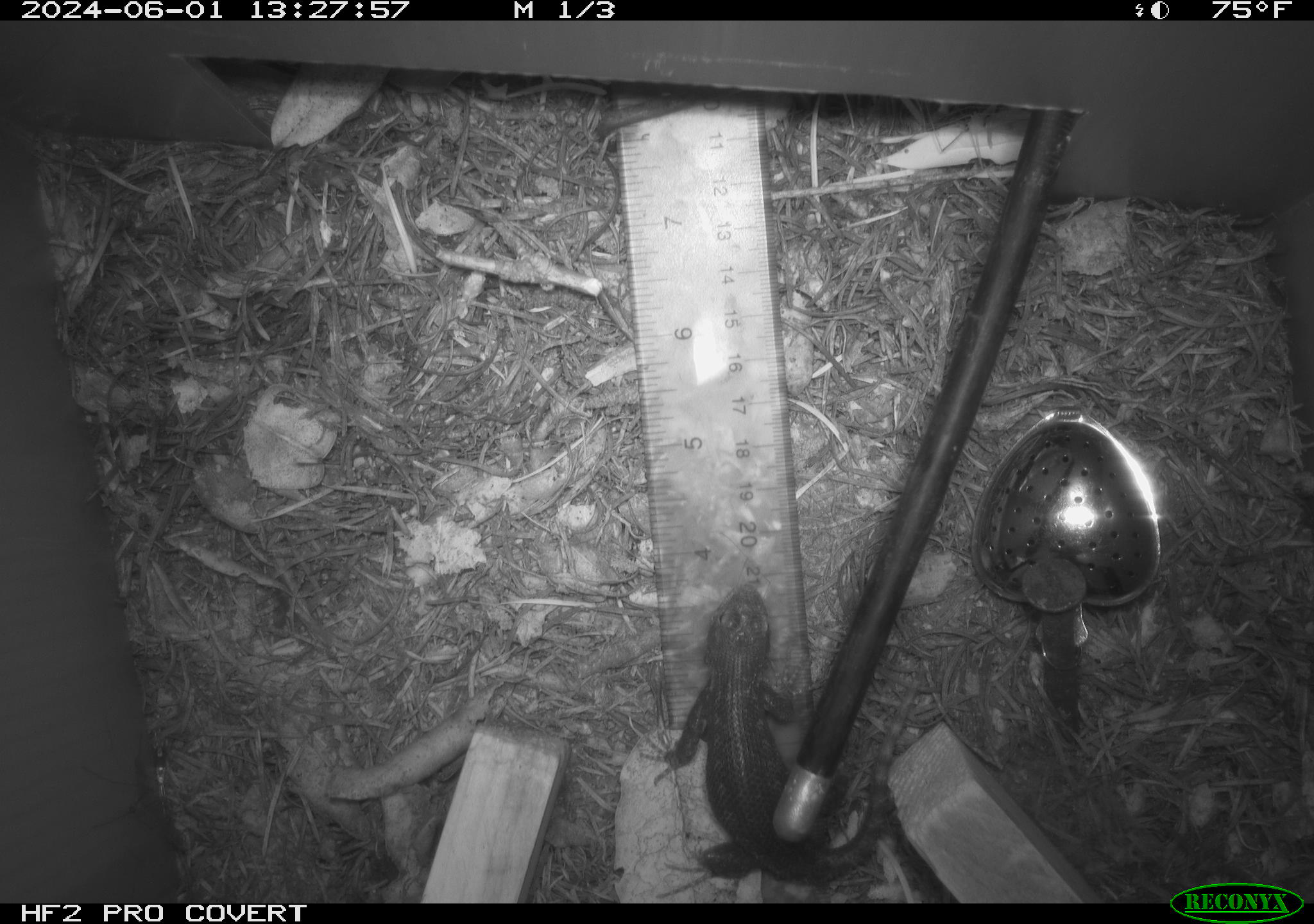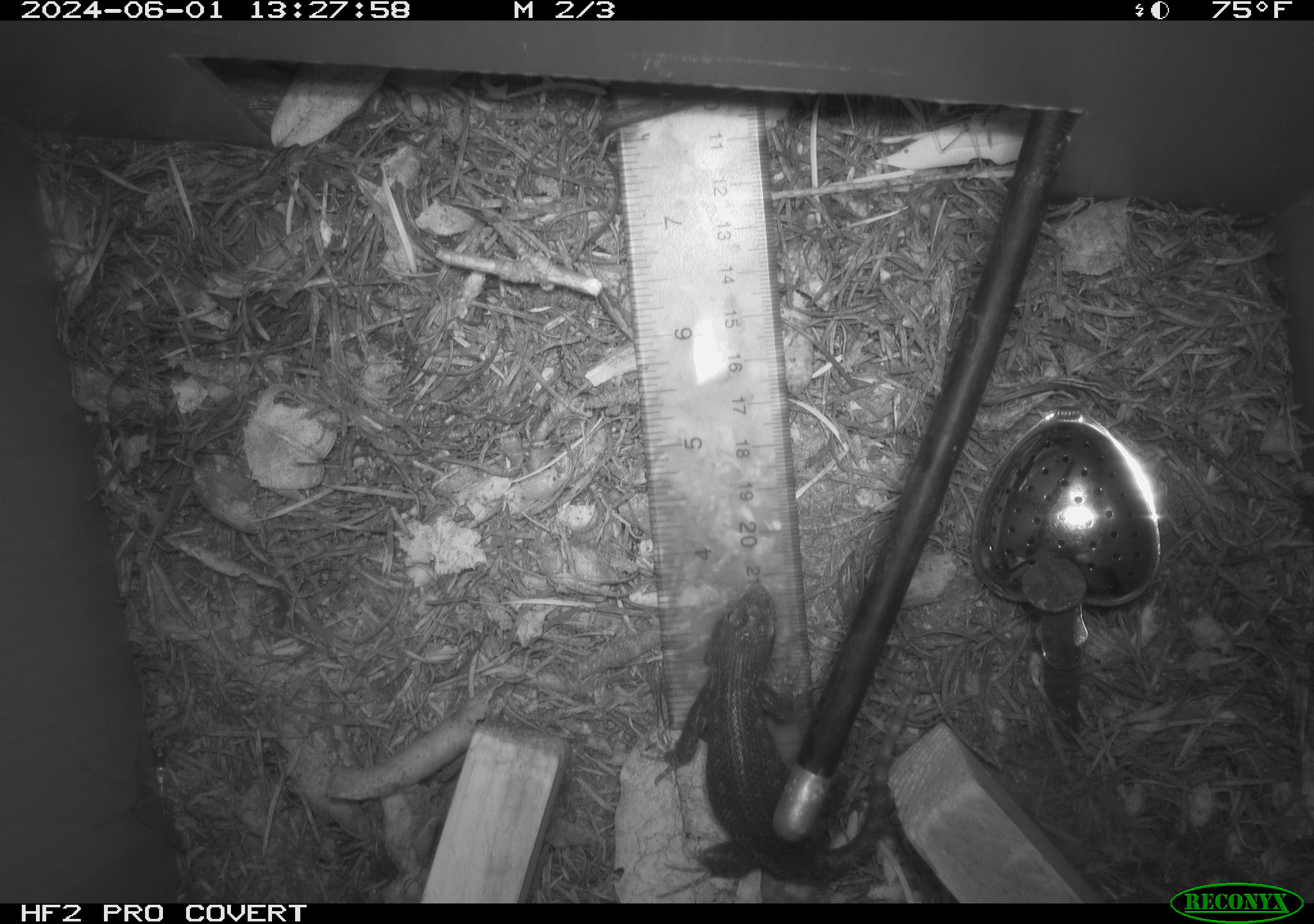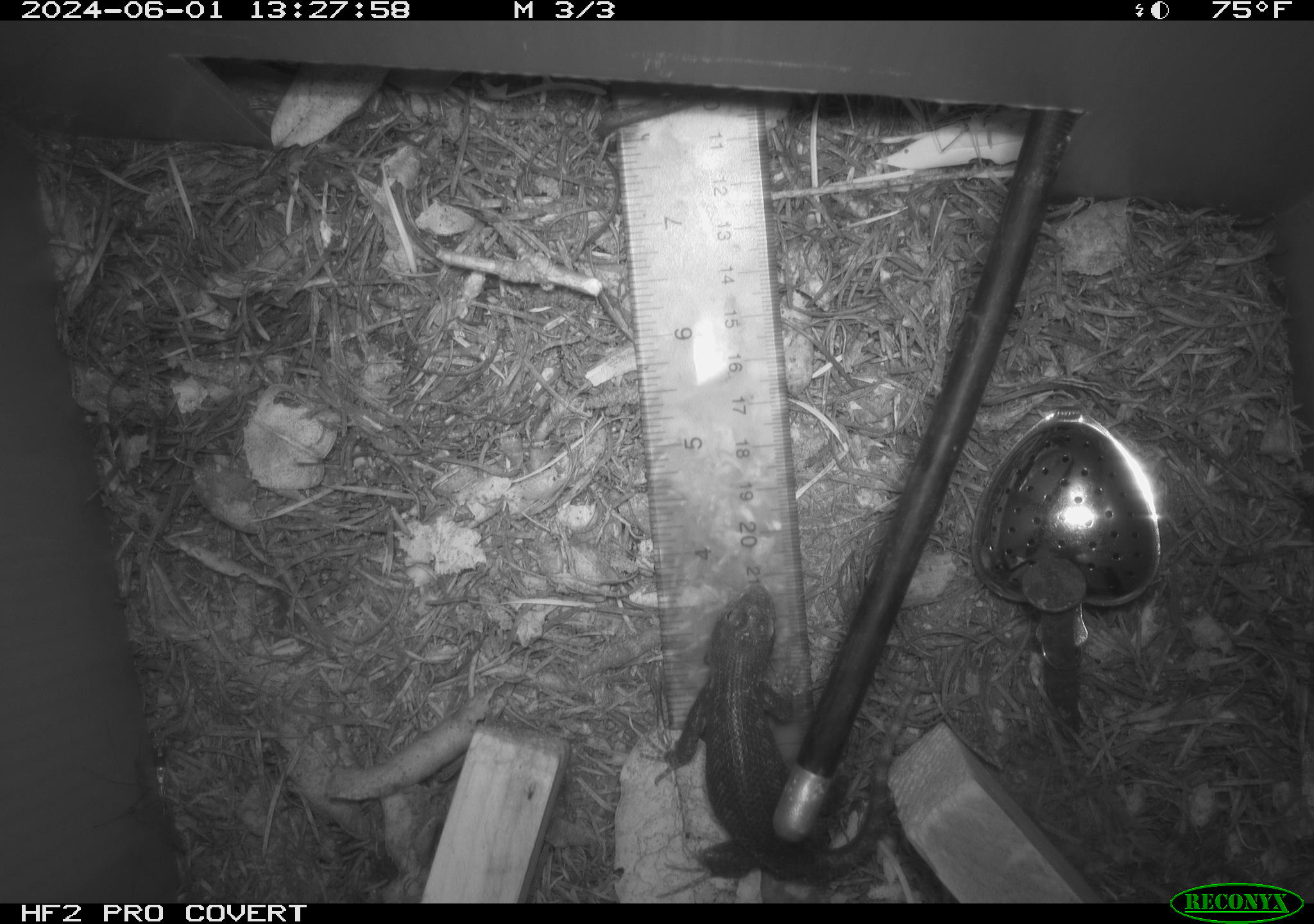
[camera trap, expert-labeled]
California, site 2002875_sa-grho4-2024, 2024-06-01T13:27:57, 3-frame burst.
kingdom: Animalia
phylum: Chordata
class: Reptilia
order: Squamata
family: Phrynosomatidae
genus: Sceloporus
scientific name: Sceloporus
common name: spiny lizards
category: sceloporus species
Sceloporus species (spiny lizards) (Sceloporus).